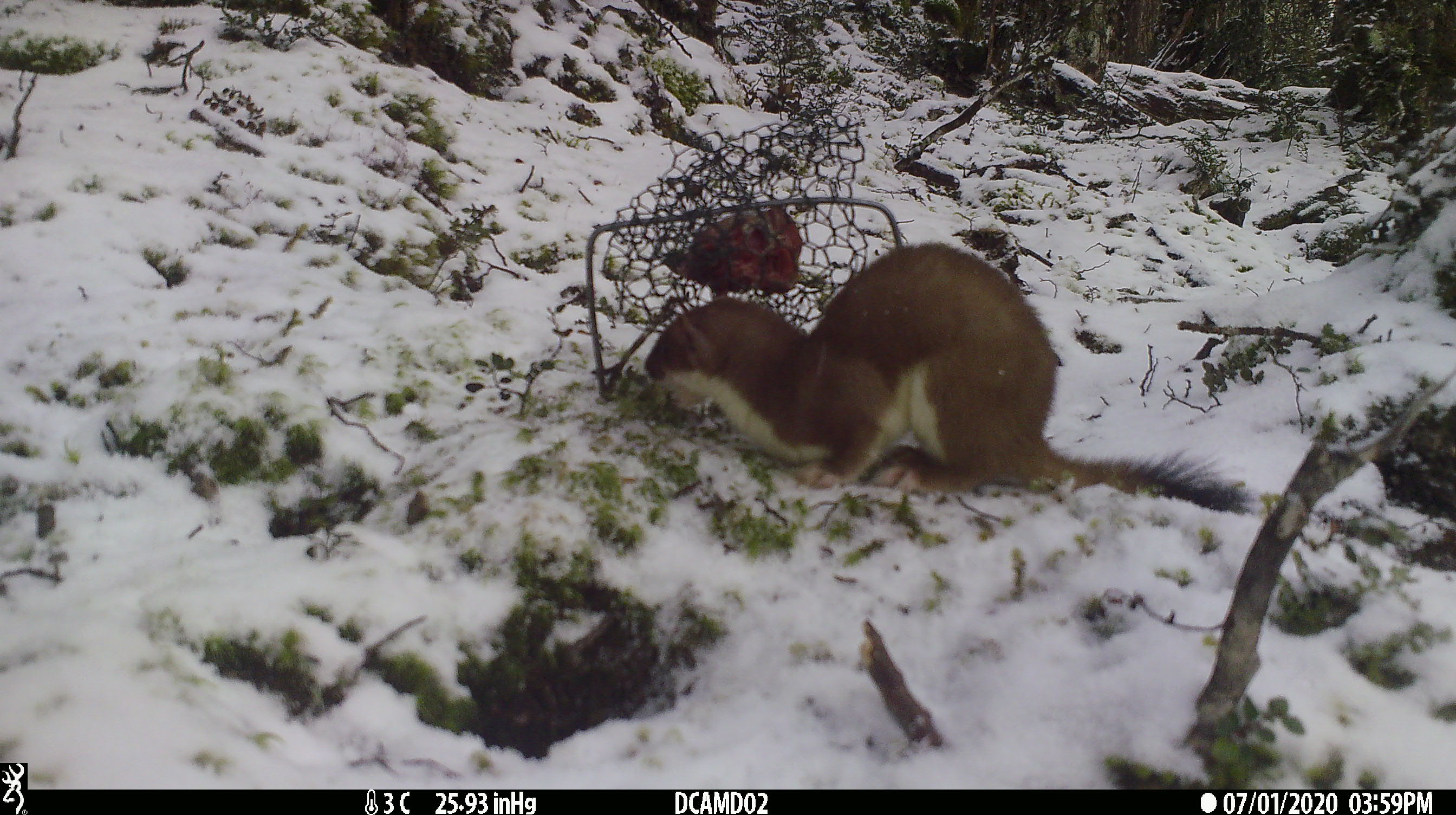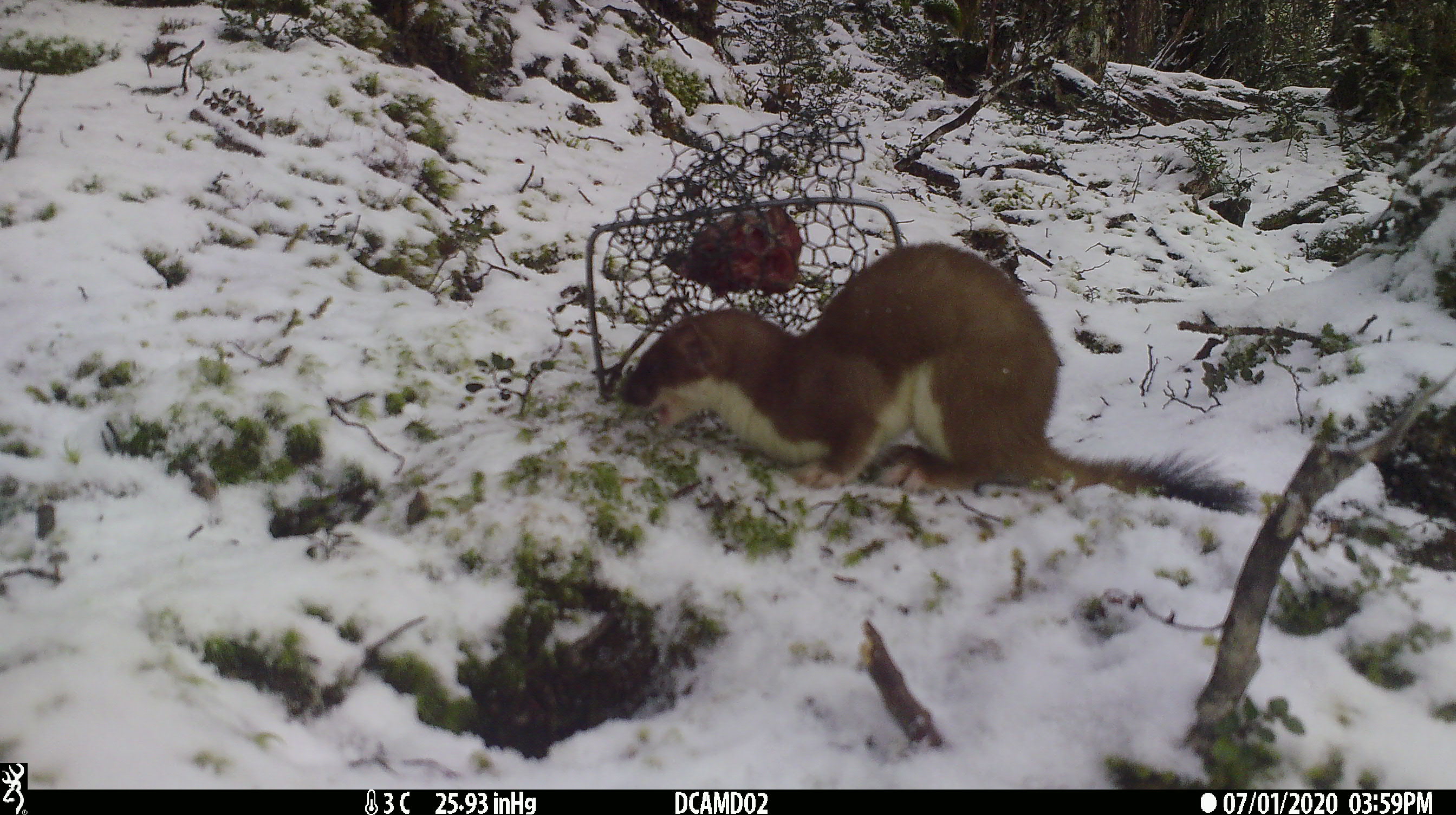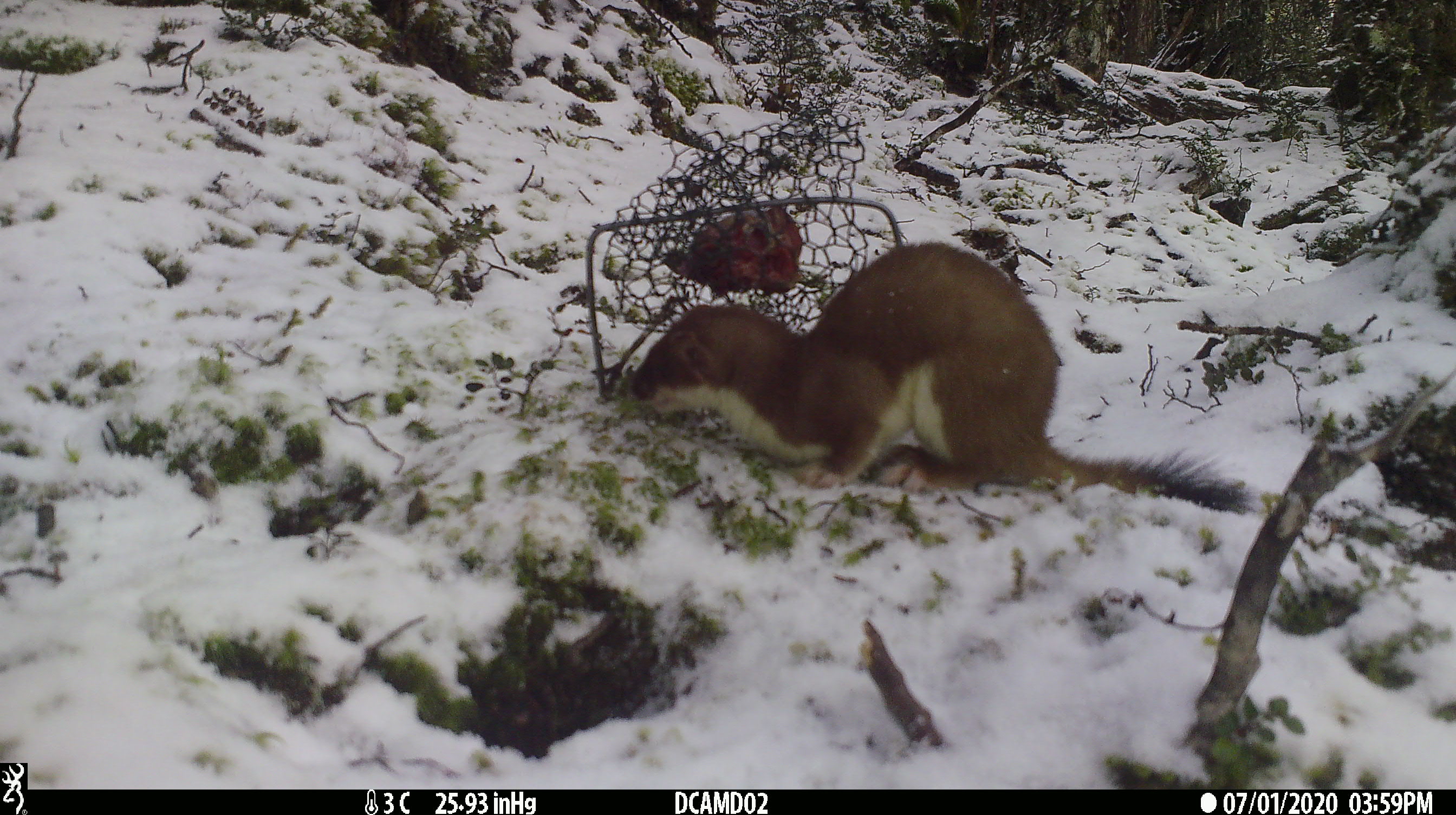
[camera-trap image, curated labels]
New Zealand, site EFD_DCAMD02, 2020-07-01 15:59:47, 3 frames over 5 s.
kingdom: Animalia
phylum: Chordata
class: Mammalia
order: Carnivora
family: Mustelidae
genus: Mustela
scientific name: Mustela erminea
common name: stoat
Stoat (Mustela erminea).